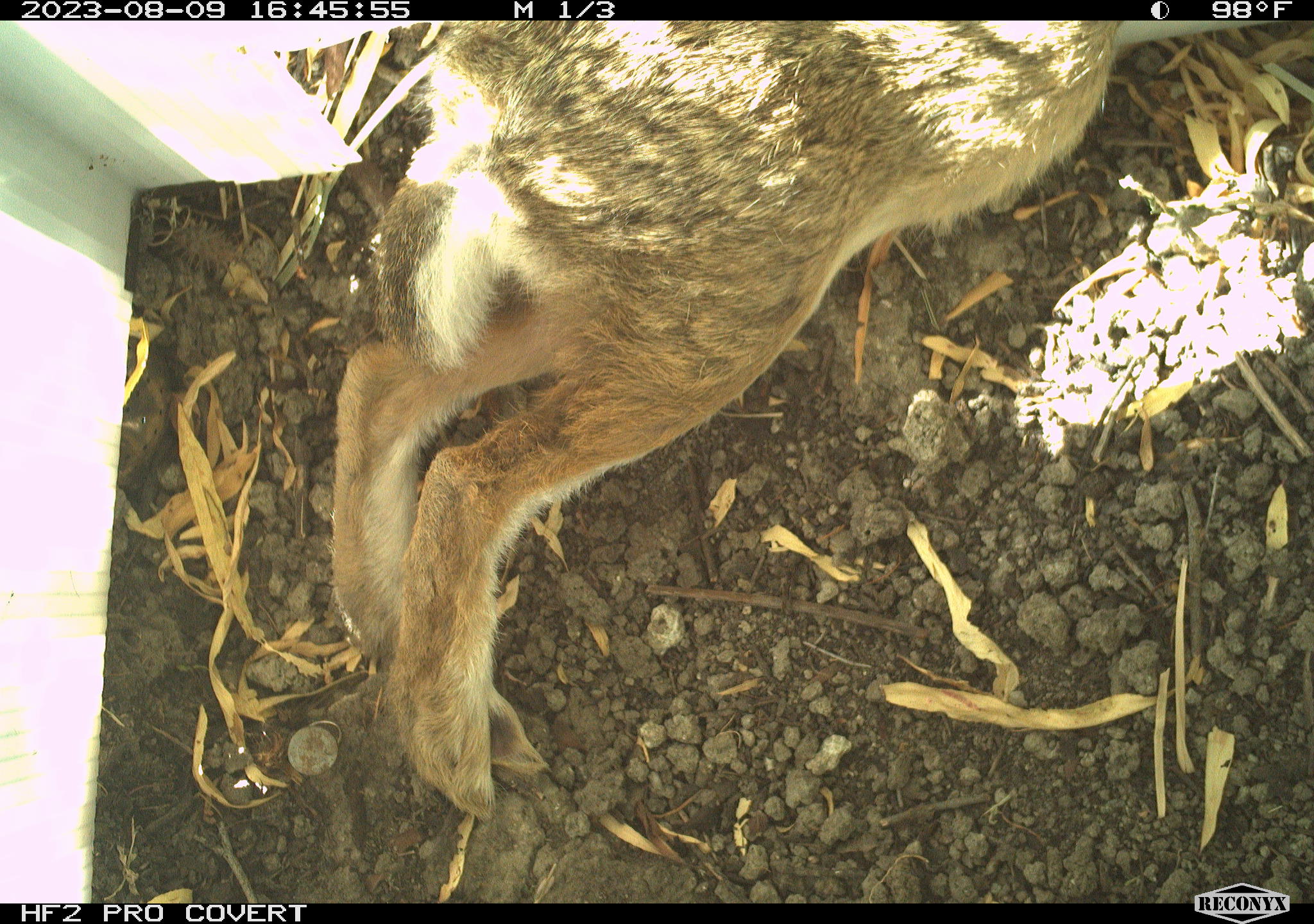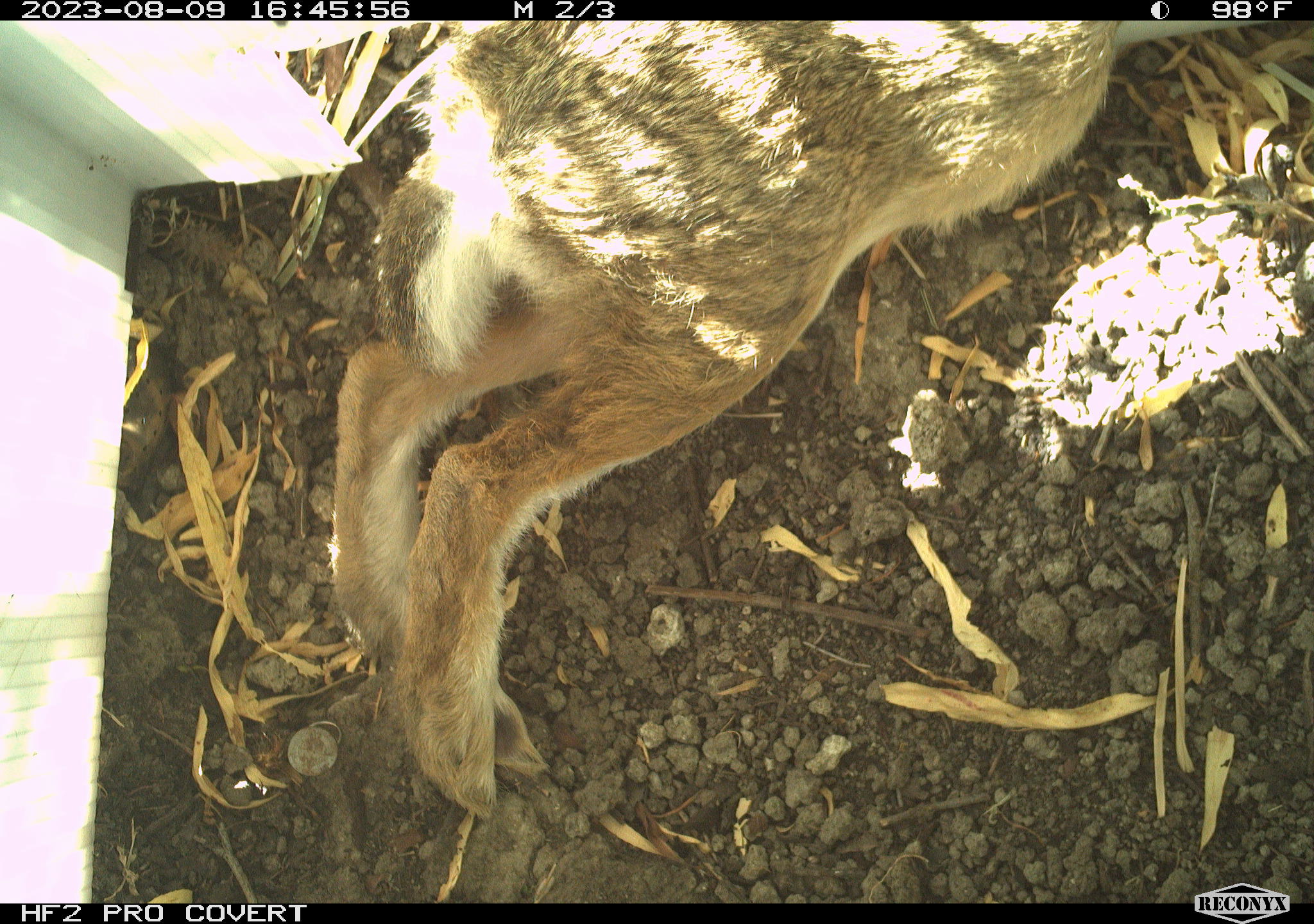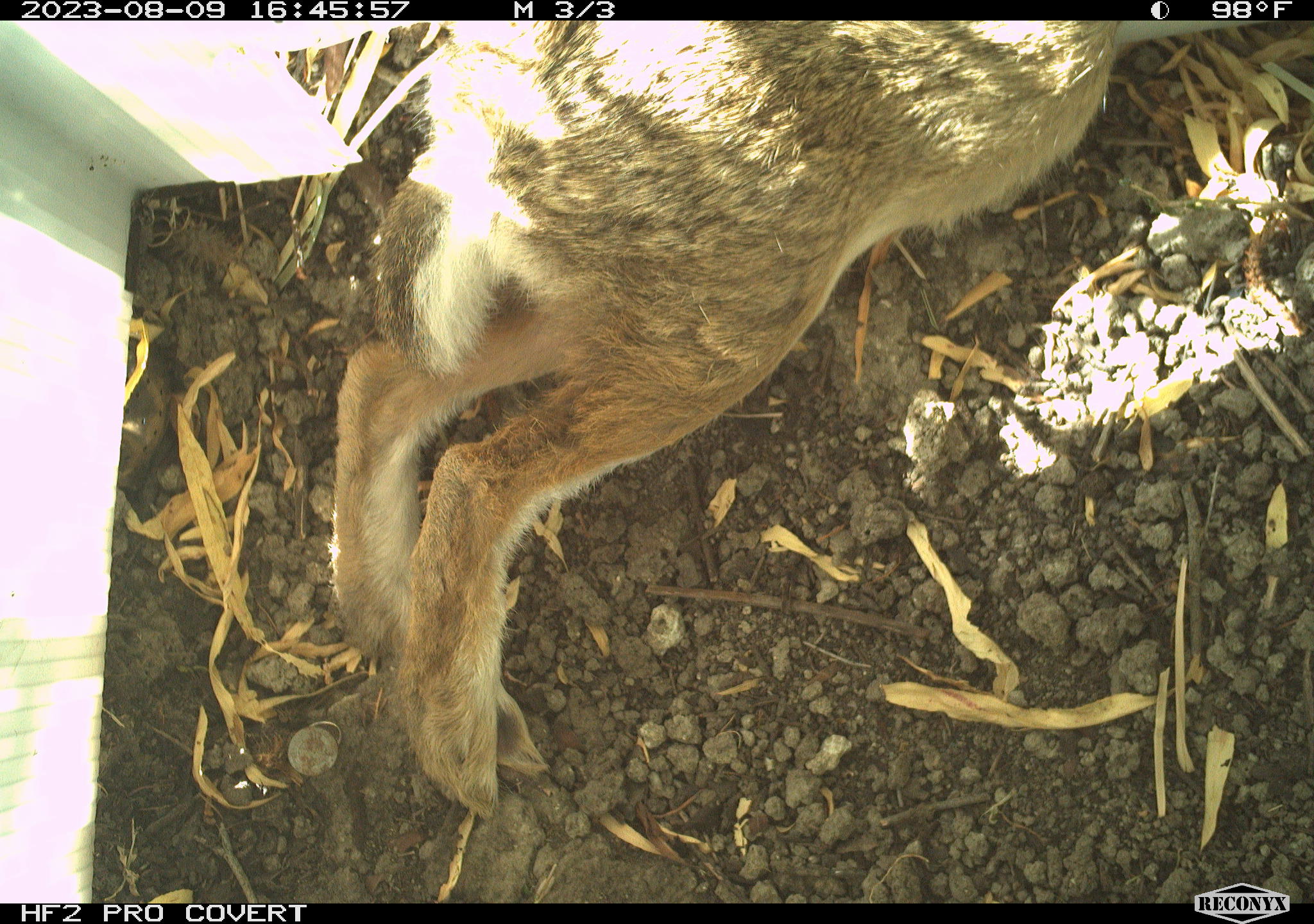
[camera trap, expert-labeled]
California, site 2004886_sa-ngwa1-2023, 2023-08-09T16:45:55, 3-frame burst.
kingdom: Animalia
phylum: Chordata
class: Mammalia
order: Lagomorpha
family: Leporidae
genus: Sylvilagus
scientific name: Sylvilagus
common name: cottontail rabbits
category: sylvilagus species